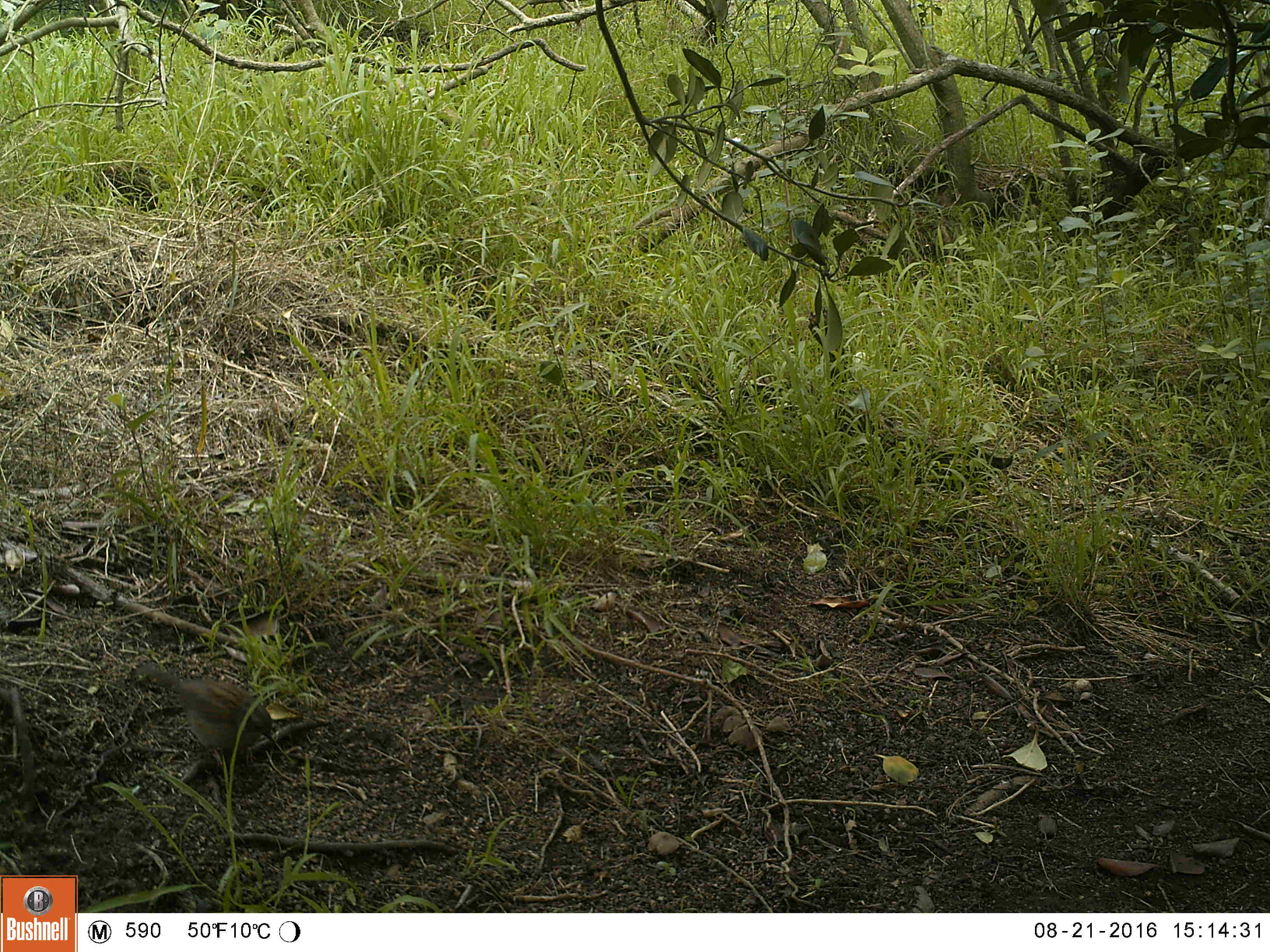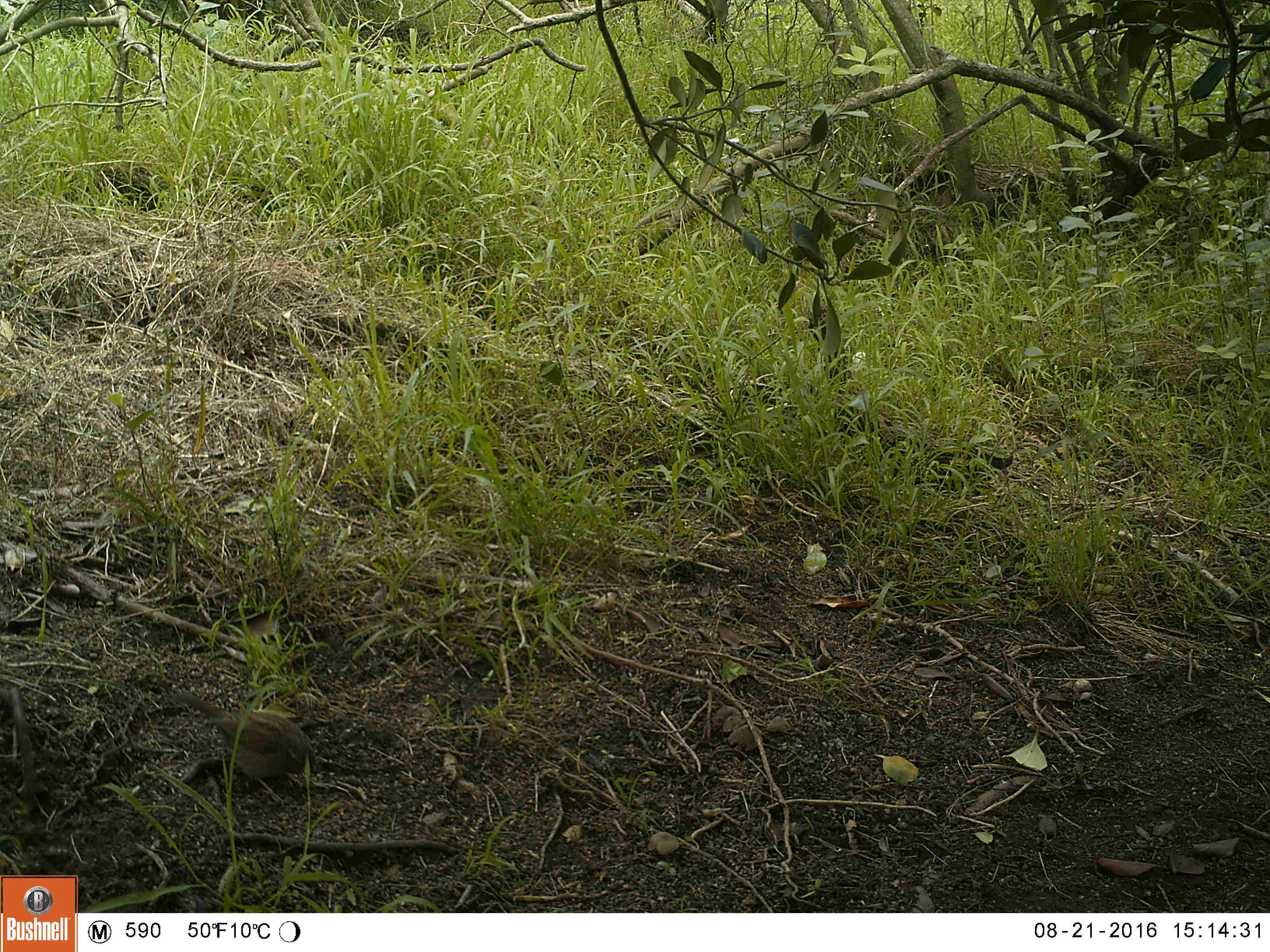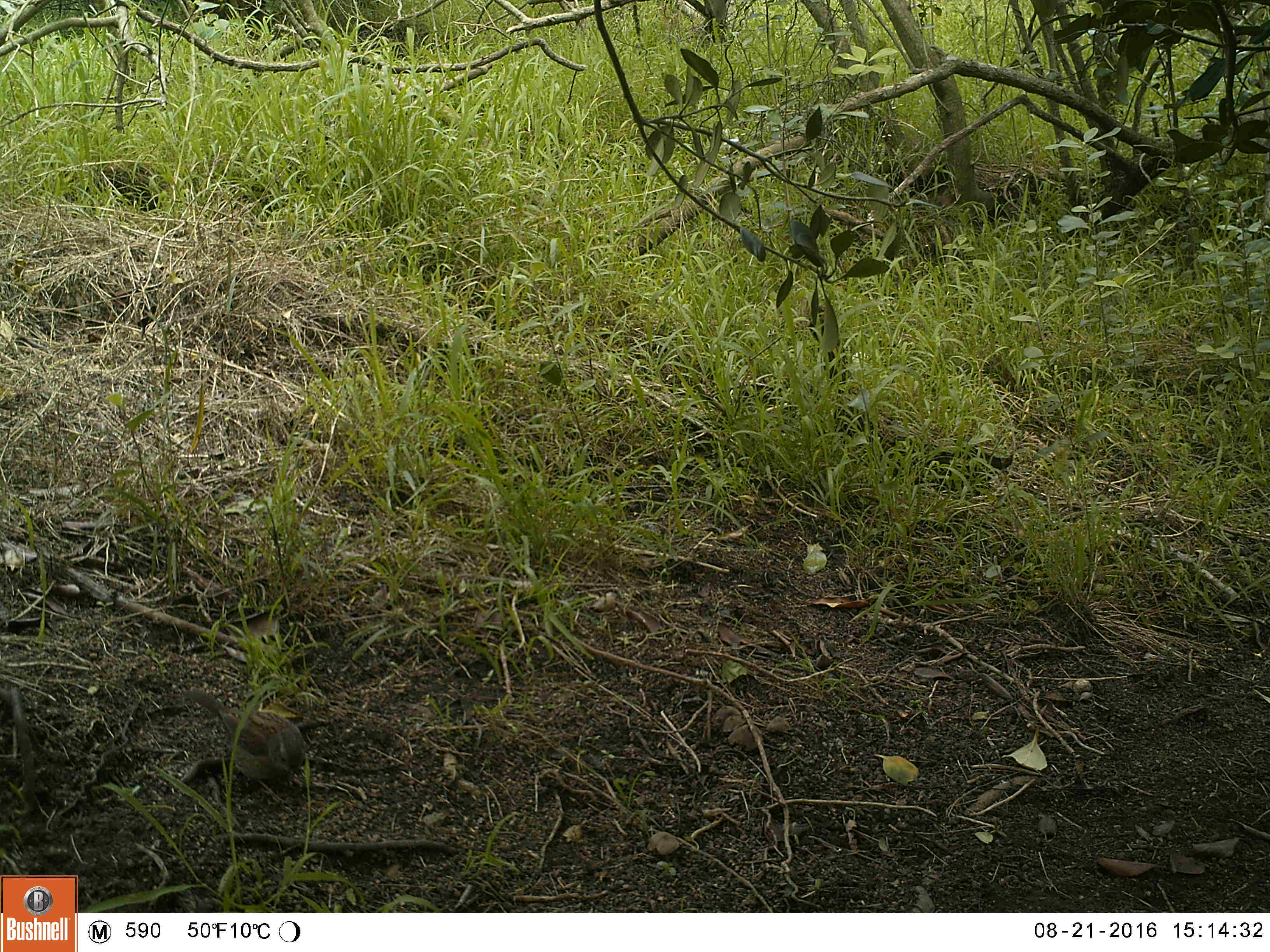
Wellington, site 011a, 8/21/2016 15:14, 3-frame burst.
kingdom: Animalia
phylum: Chordata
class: Aves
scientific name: Aves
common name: bird